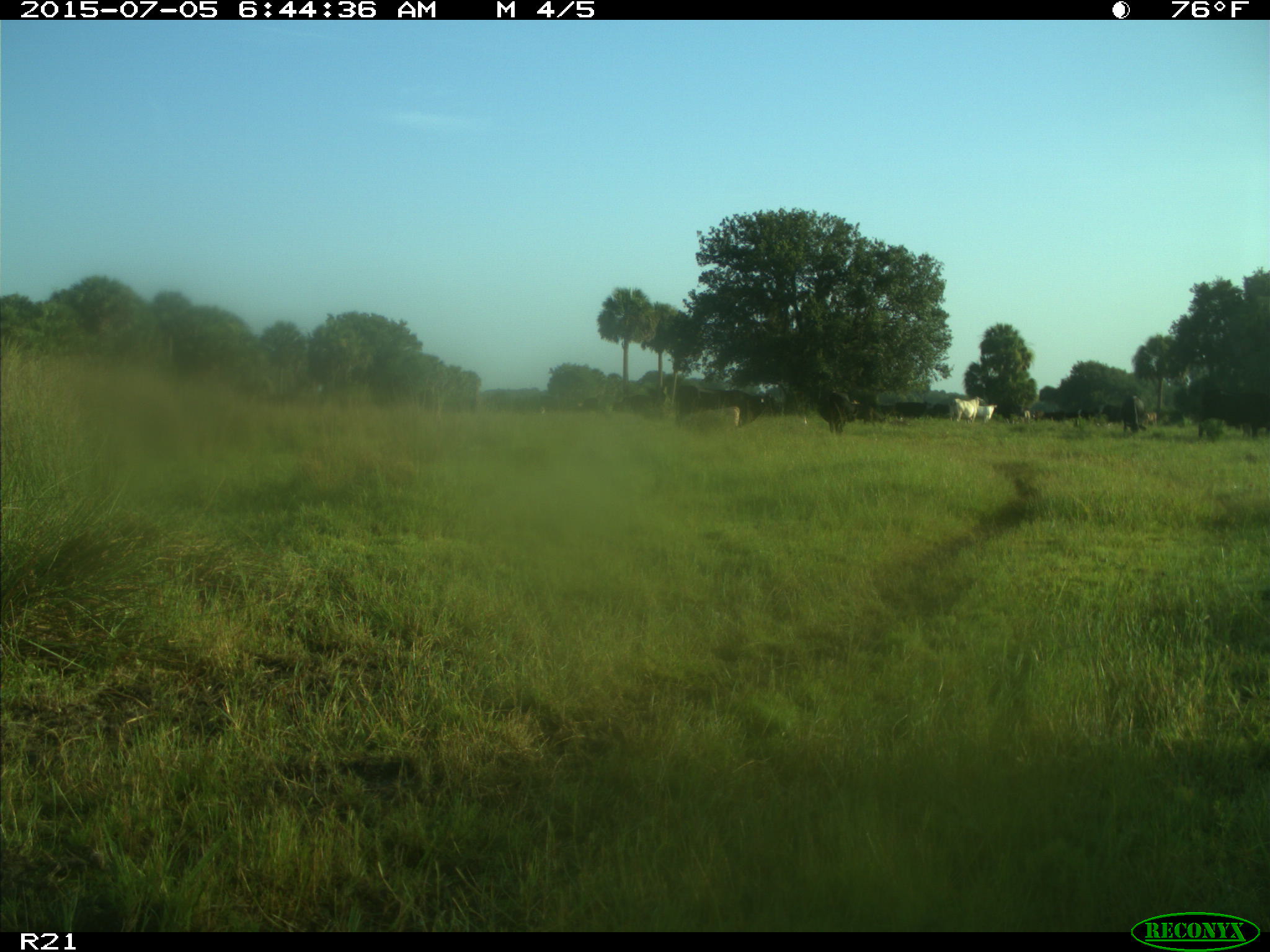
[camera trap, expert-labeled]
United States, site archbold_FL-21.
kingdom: Animalia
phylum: Chordata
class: Mammalia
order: Artiodactyla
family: Bovidae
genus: Bos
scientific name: Bos taurus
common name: domestic cow